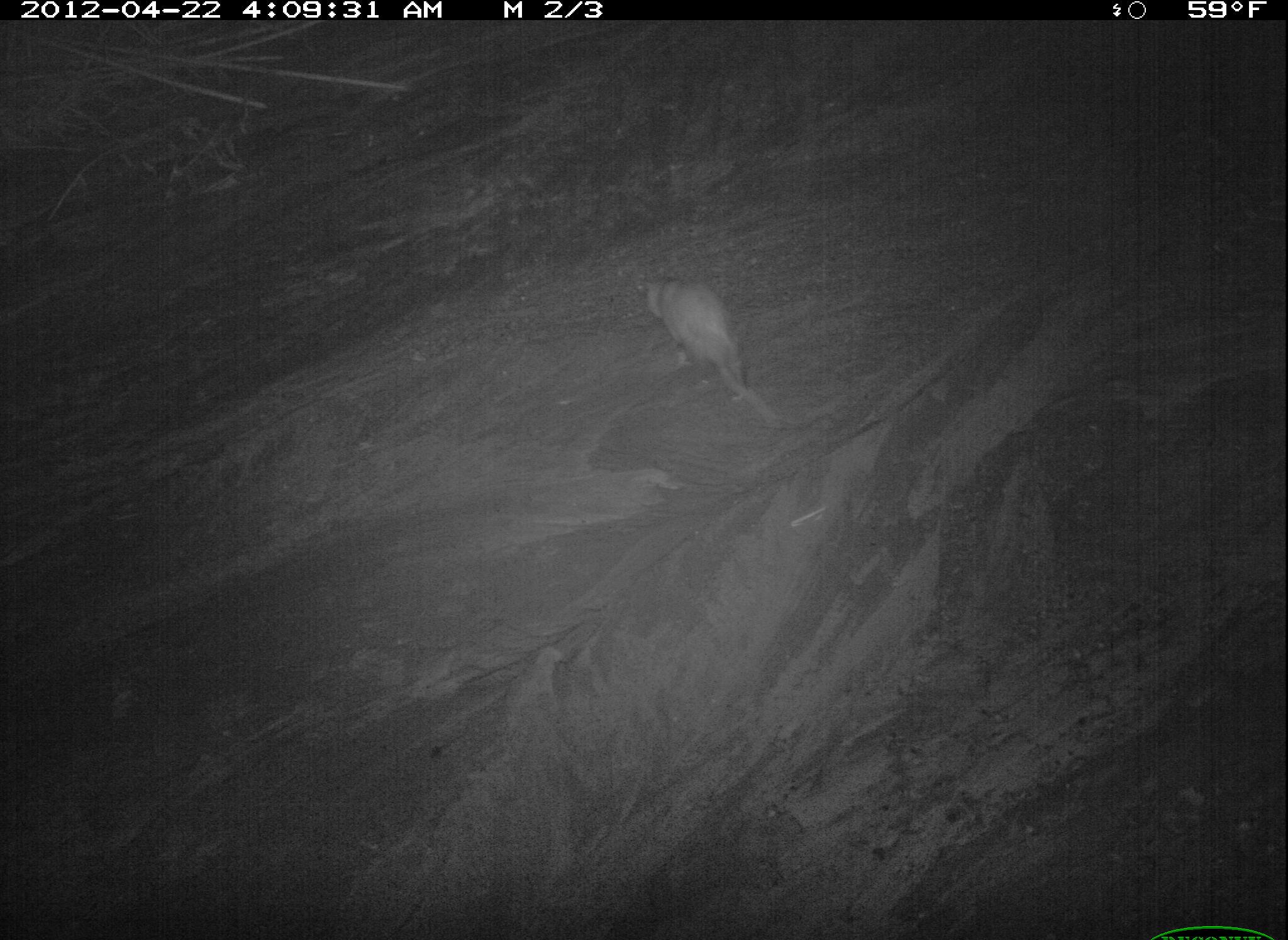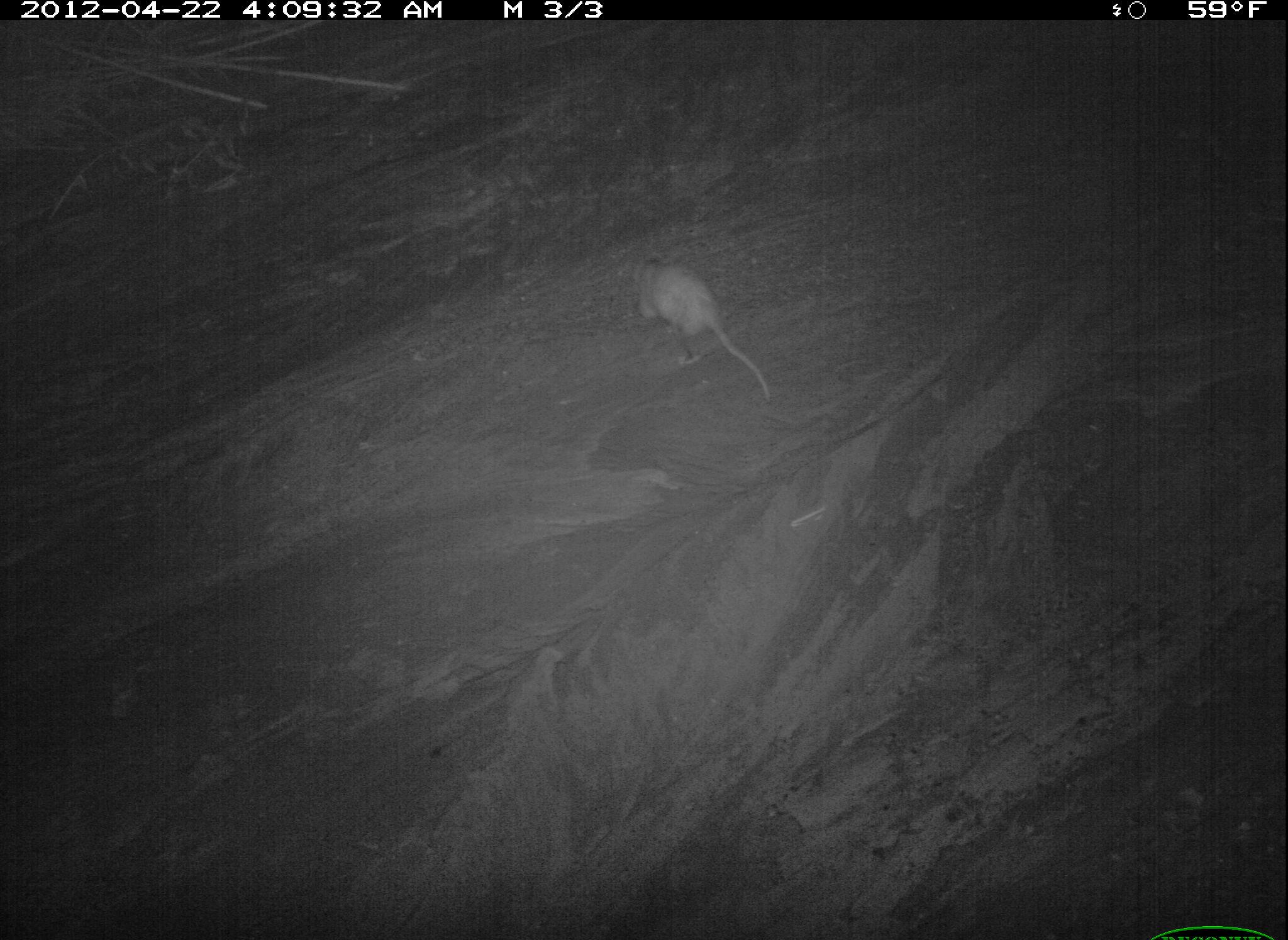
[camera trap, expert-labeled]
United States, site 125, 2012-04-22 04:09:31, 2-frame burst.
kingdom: Animalia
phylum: Chordata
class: Mammalia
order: Didelphimorphia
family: Didelphidae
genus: Didelphis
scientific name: Didelphis virginiana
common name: virginia opossum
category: opossum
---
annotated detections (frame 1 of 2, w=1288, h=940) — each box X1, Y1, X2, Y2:
opossum: 638, 270, 794, 447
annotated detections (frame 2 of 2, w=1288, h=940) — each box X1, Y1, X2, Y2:
opossum: 628, 251, 766, 395